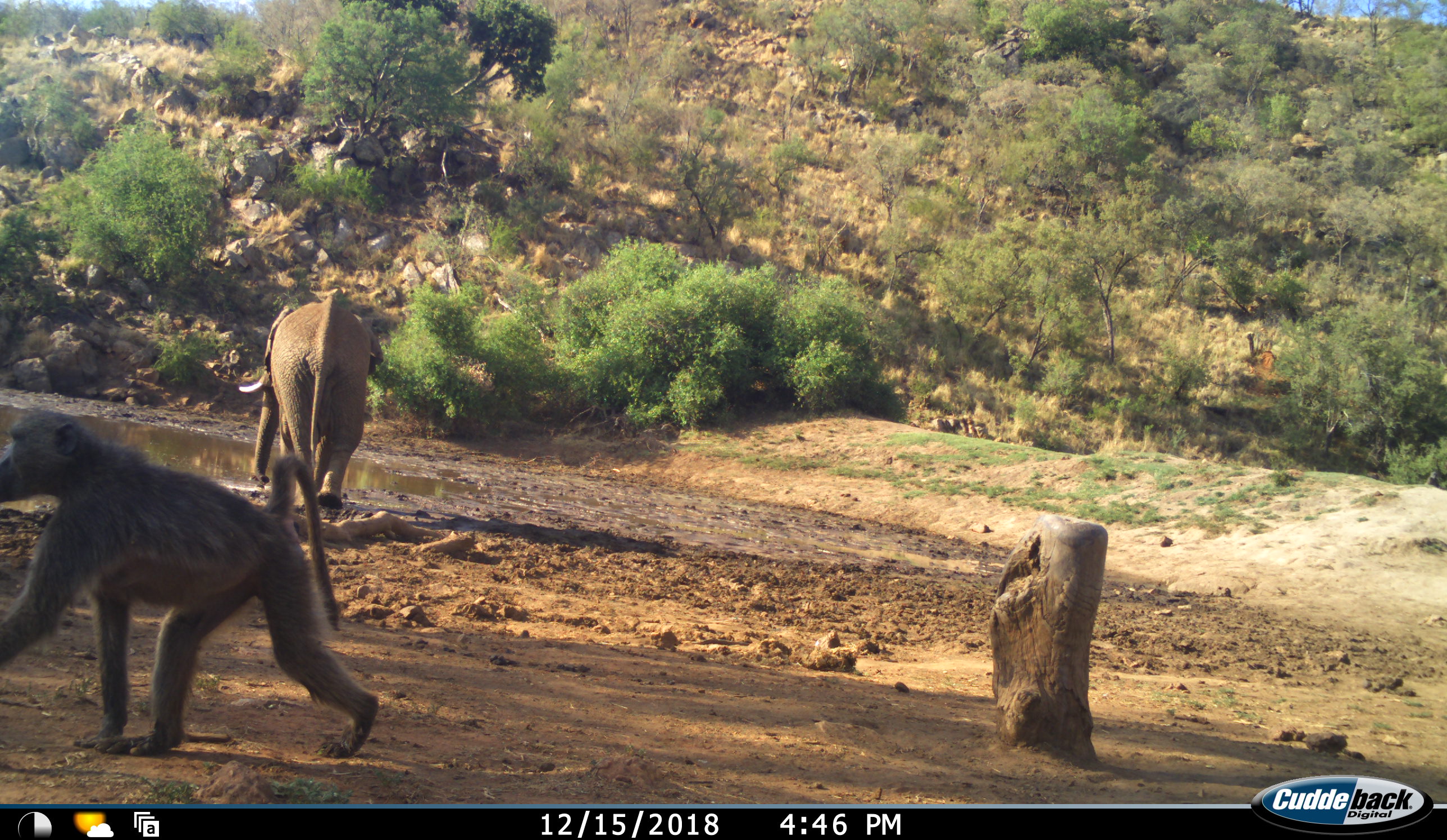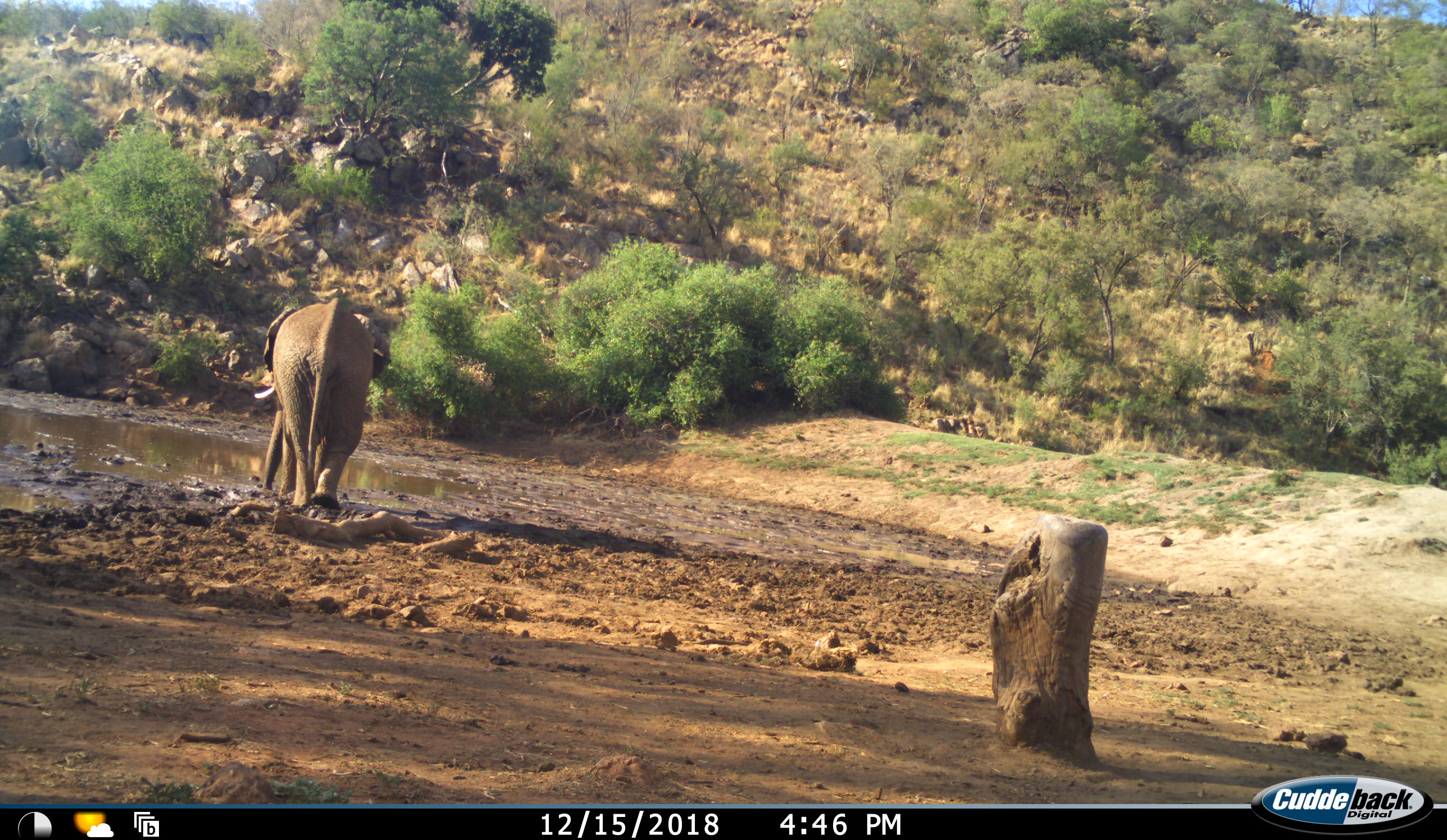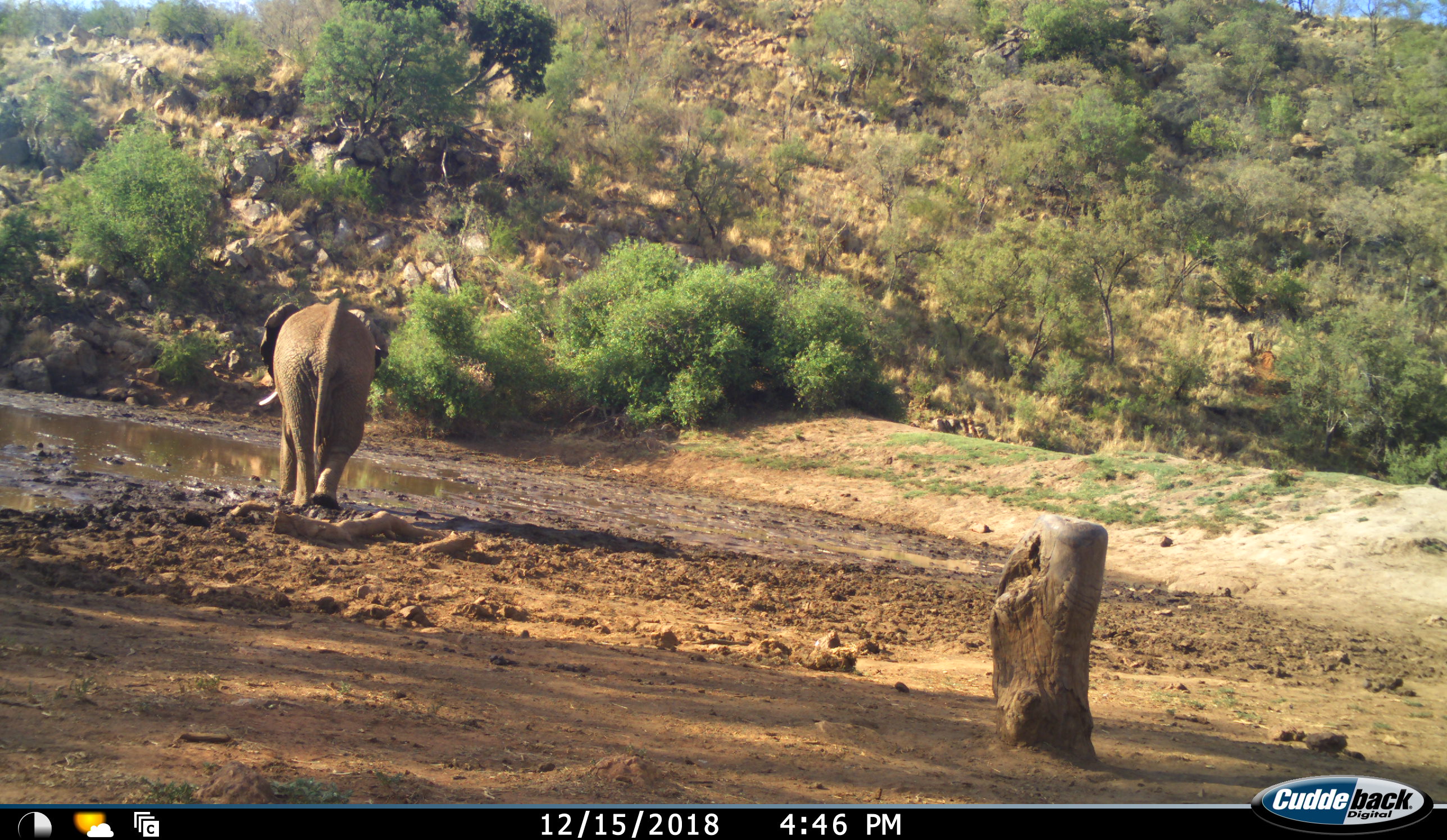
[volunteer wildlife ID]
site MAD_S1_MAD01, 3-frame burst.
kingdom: Animalia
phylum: Chordata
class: Mammalia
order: Primates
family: Cercopithecidae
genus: Papio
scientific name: Papio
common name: baboon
Baboon (Papio), count 1. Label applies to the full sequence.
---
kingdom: Animalia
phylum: Chordata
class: Mammalia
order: Proboscidea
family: Elephantidae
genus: Loxodonta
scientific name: Loxodonta africana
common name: african bush elephant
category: elephant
Elephant (african bush elephant) (Loxodonta africana), count 1. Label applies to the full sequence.